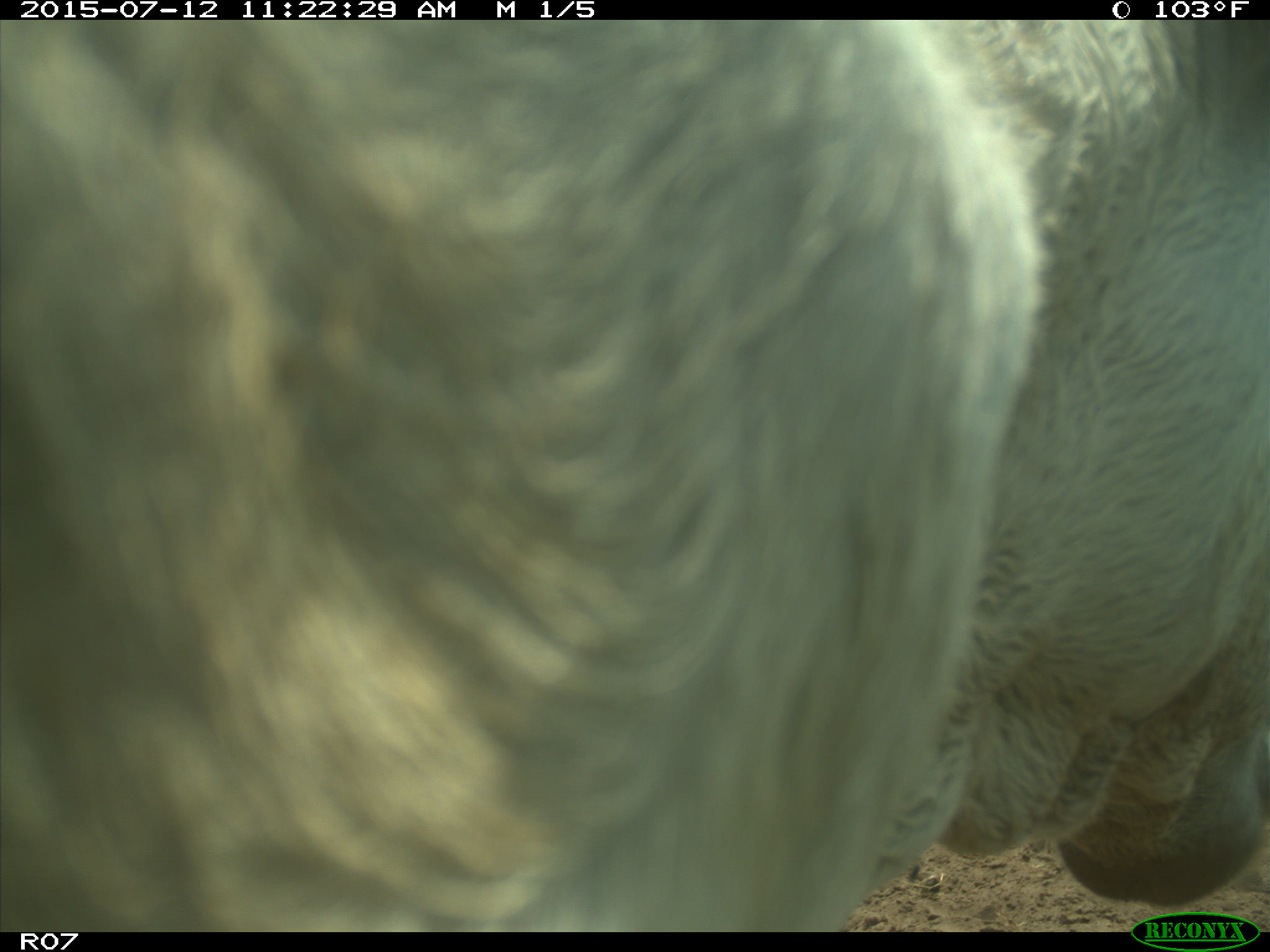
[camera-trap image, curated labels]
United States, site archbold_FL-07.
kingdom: Animalia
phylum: Chordata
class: Mammalia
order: Artiodactyla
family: Bovidae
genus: Bos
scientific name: Bos taurus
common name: domestic cow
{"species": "Bos taurus (domestic cow)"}